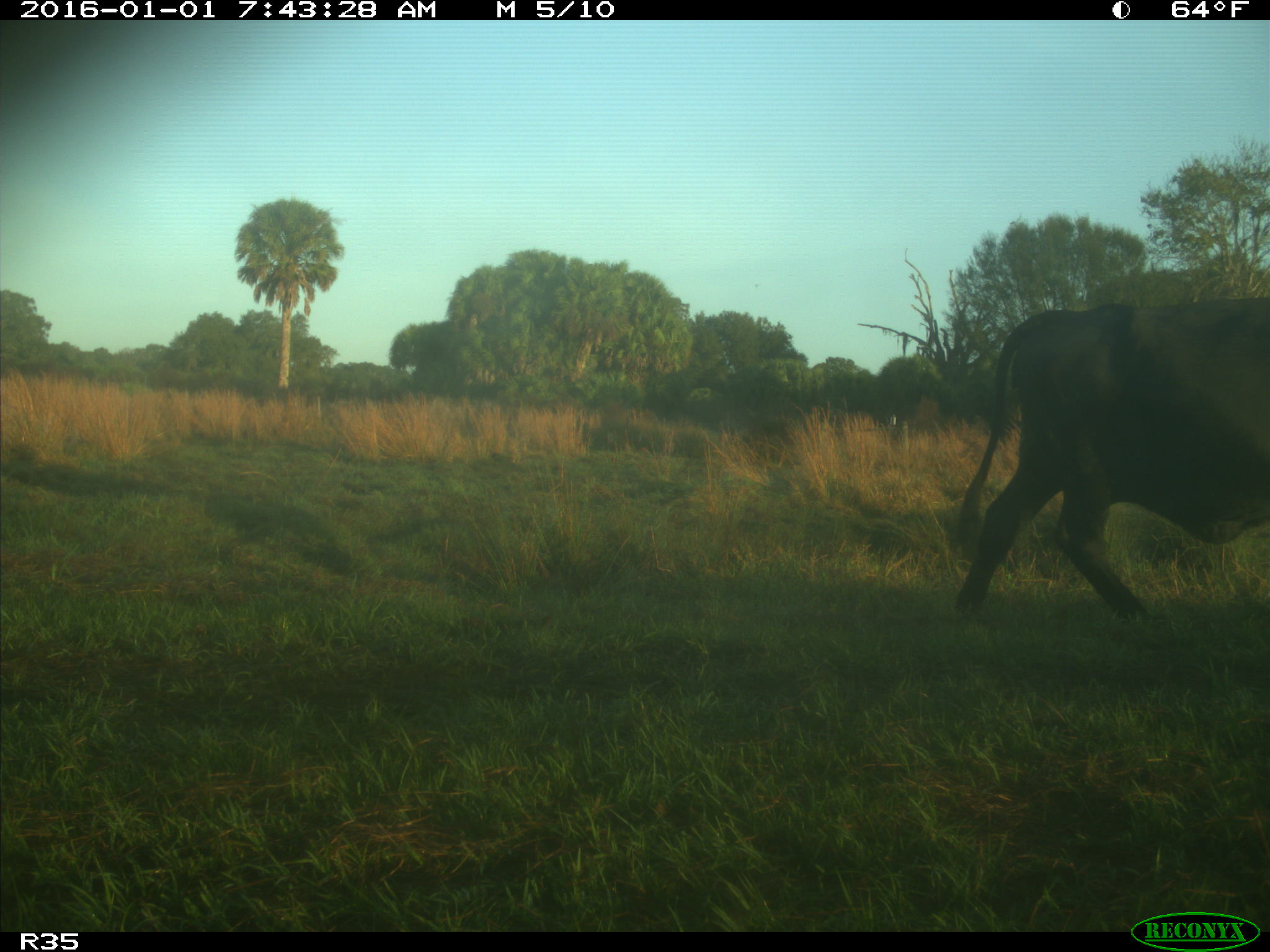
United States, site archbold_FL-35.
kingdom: Animalia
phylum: Chordata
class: Mammalia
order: Artiodactyla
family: Bovidae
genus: Bos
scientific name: Bos taurus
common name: domestic cow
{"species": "Bos taurus (domestic cow)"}